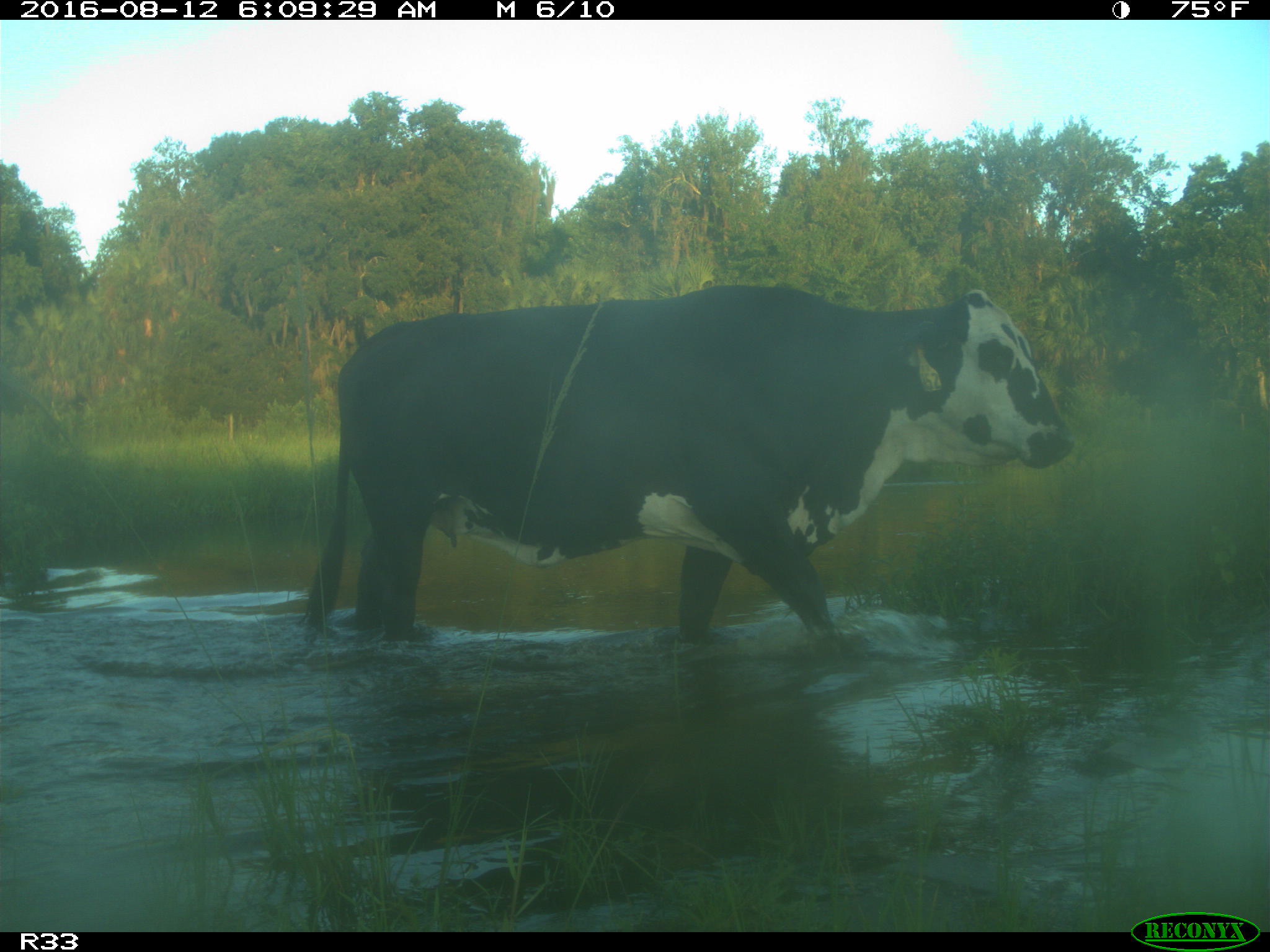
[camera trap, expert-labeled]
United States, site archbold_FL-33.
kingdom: Animalia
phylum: Chordata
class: Mammalia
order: Artiodactyla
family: Bovidae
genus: Bos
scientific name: Bos taurus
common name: domestic cow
Bos taurus (domestic cow).